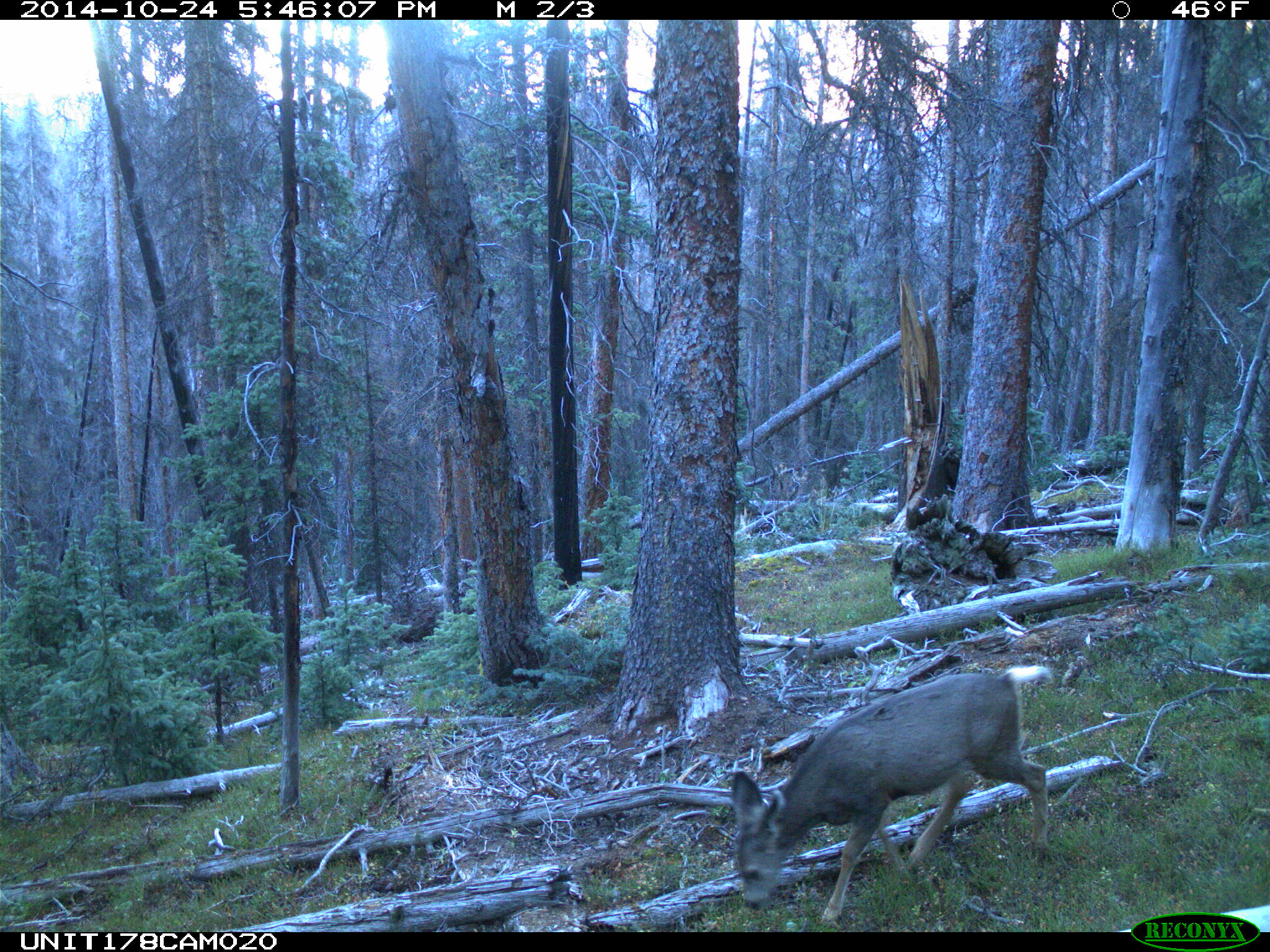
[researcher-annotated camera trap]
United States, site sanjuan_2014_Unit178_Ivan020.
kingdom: Animalia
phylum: Chordata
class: Mammalia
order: Artiodactyla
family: Cervidae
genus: Odocoileus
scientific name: Odocoileus hemionus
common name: mule deer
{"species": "Odocoileus hemionus (mule deer)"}